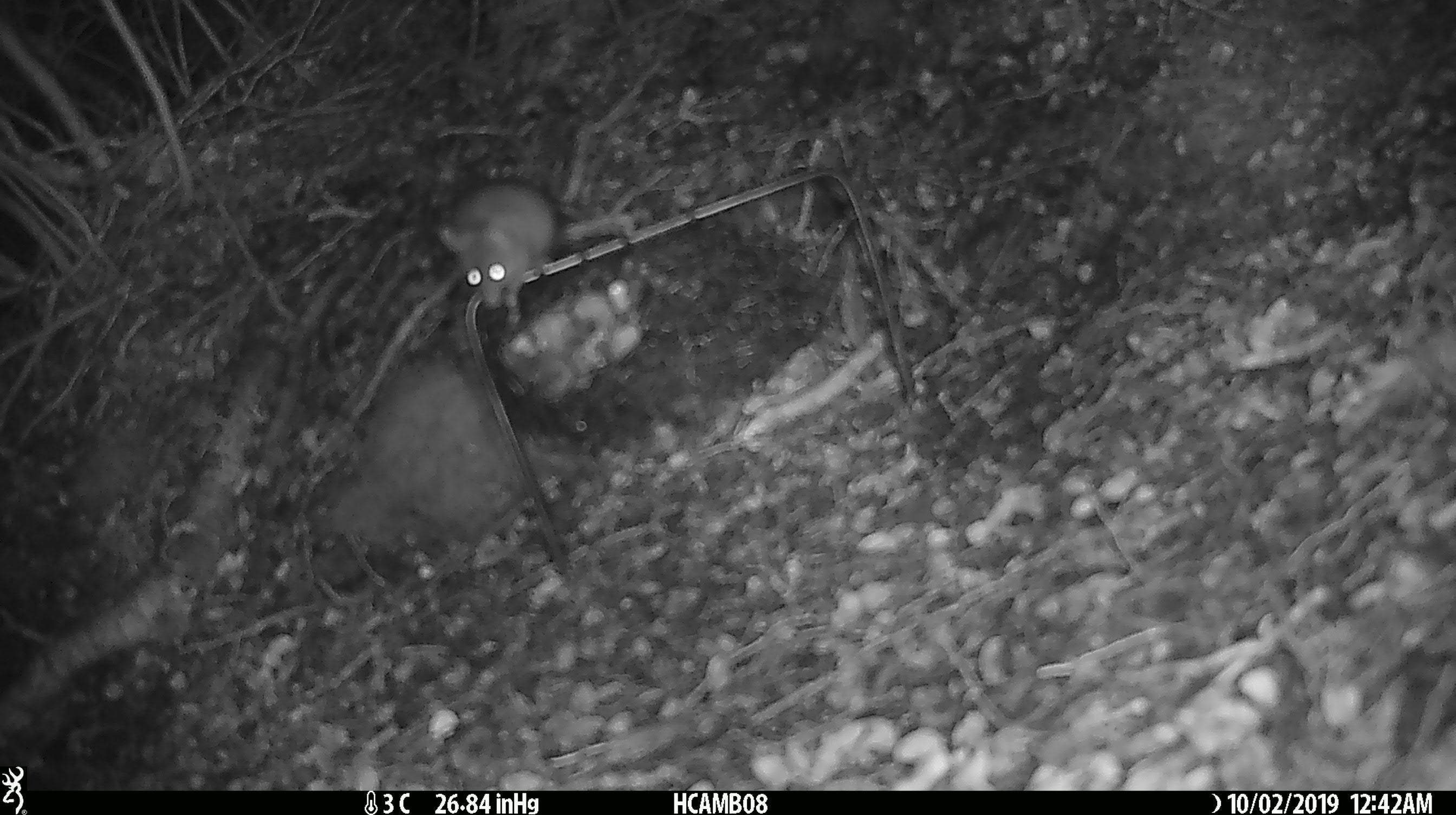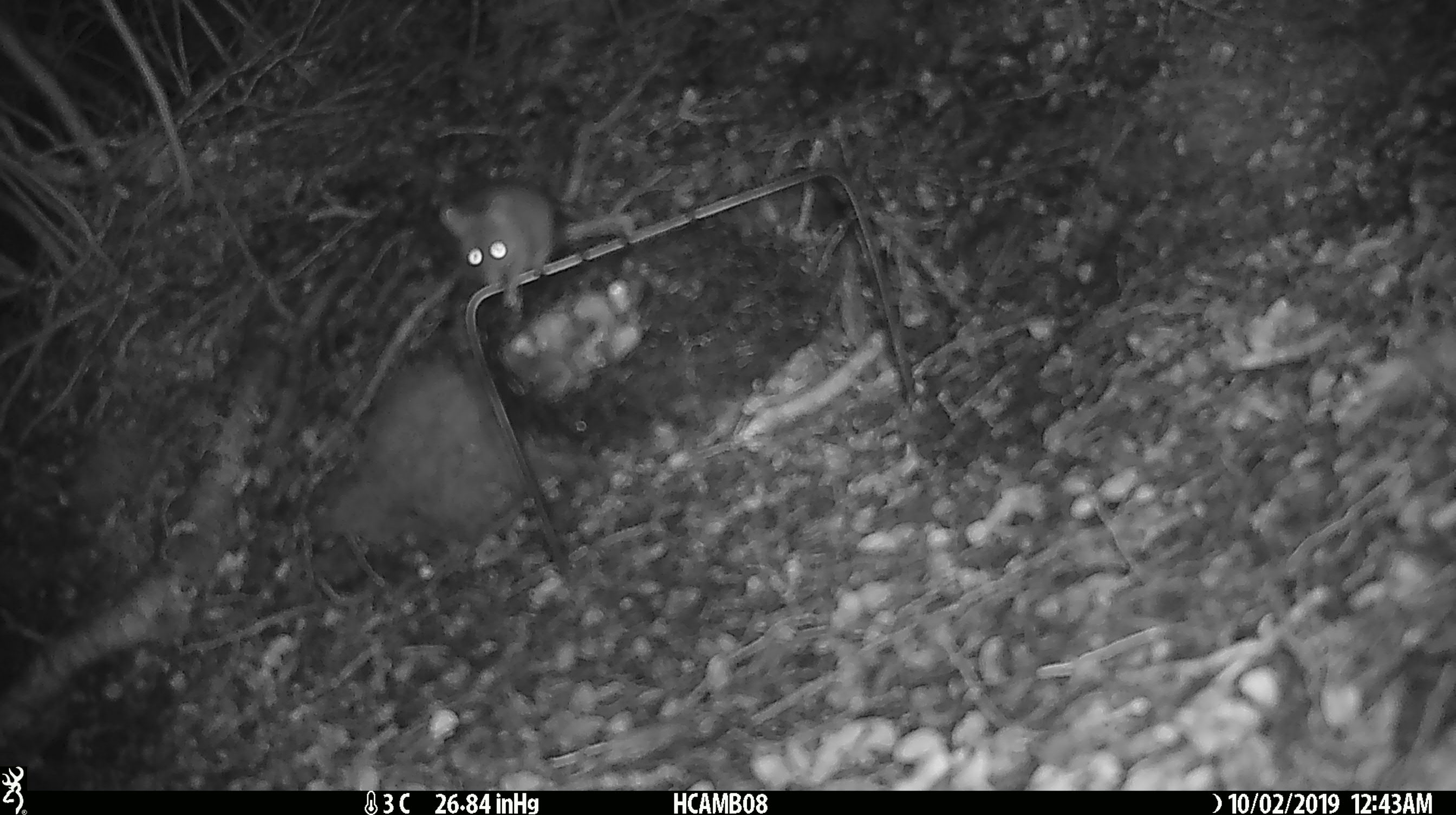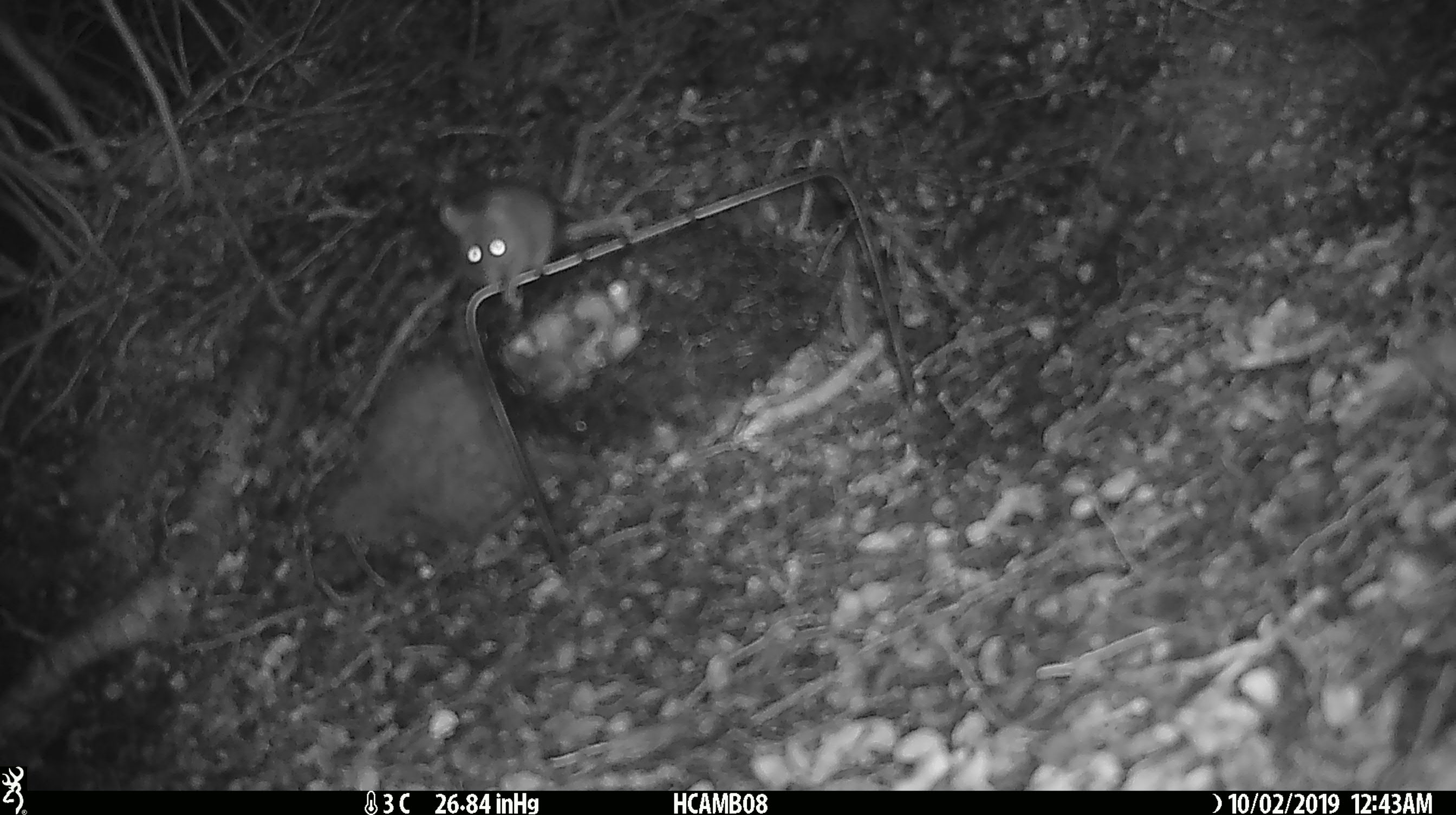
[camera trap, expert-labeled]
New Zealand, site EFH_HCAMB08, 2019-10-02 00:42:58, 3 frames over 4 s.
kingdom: Animalia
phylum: Chordata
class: Mammalia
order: Rodentia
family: Muridae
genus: Mus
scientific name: Mus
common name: mouse